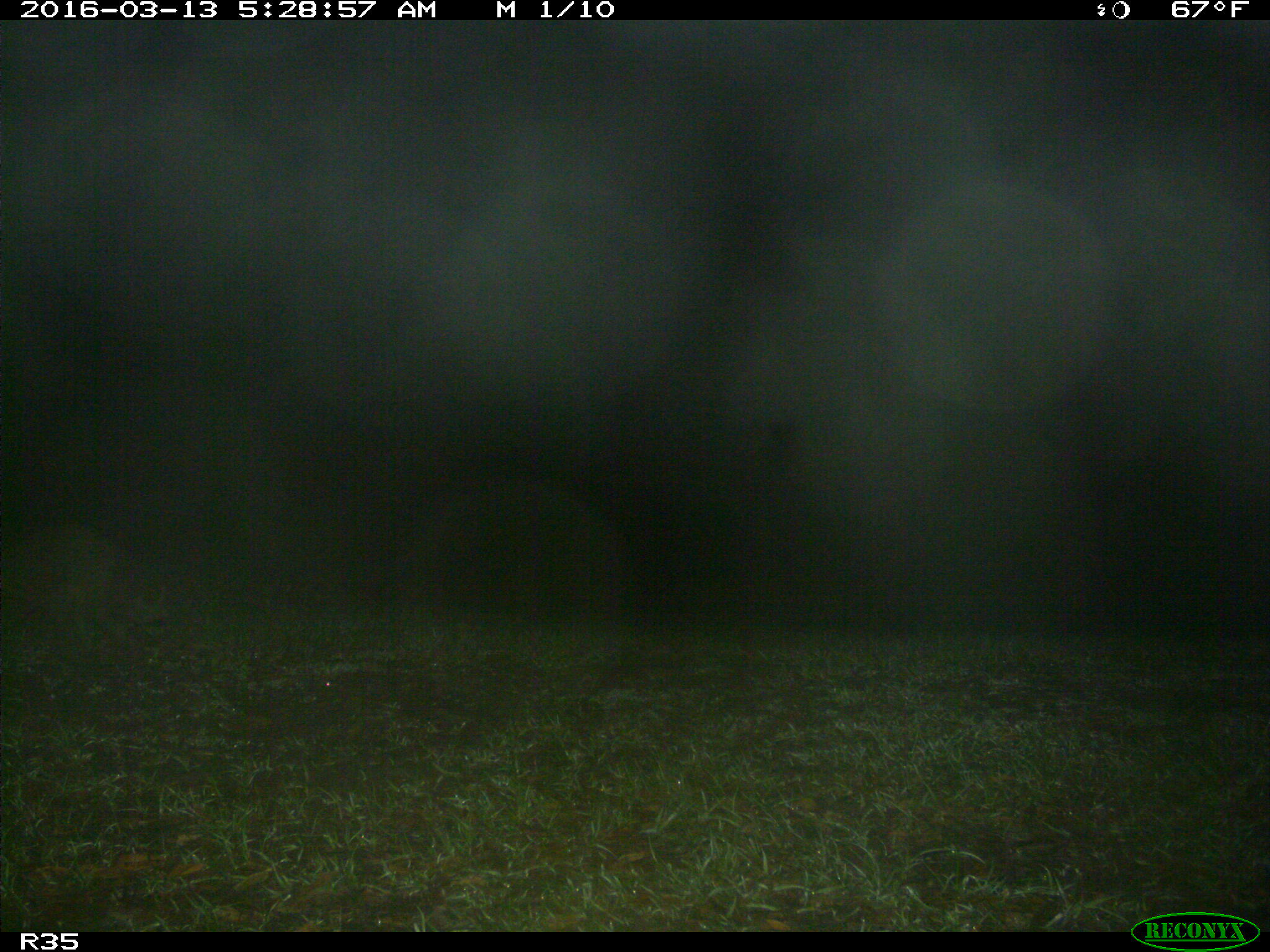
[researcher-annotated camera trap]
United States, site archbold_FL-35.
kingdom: Animalia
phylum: Chordata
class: Mammalia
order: Carnivora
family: Procyonidae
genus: Procyon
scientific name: Procyon lotor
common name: common raccoon